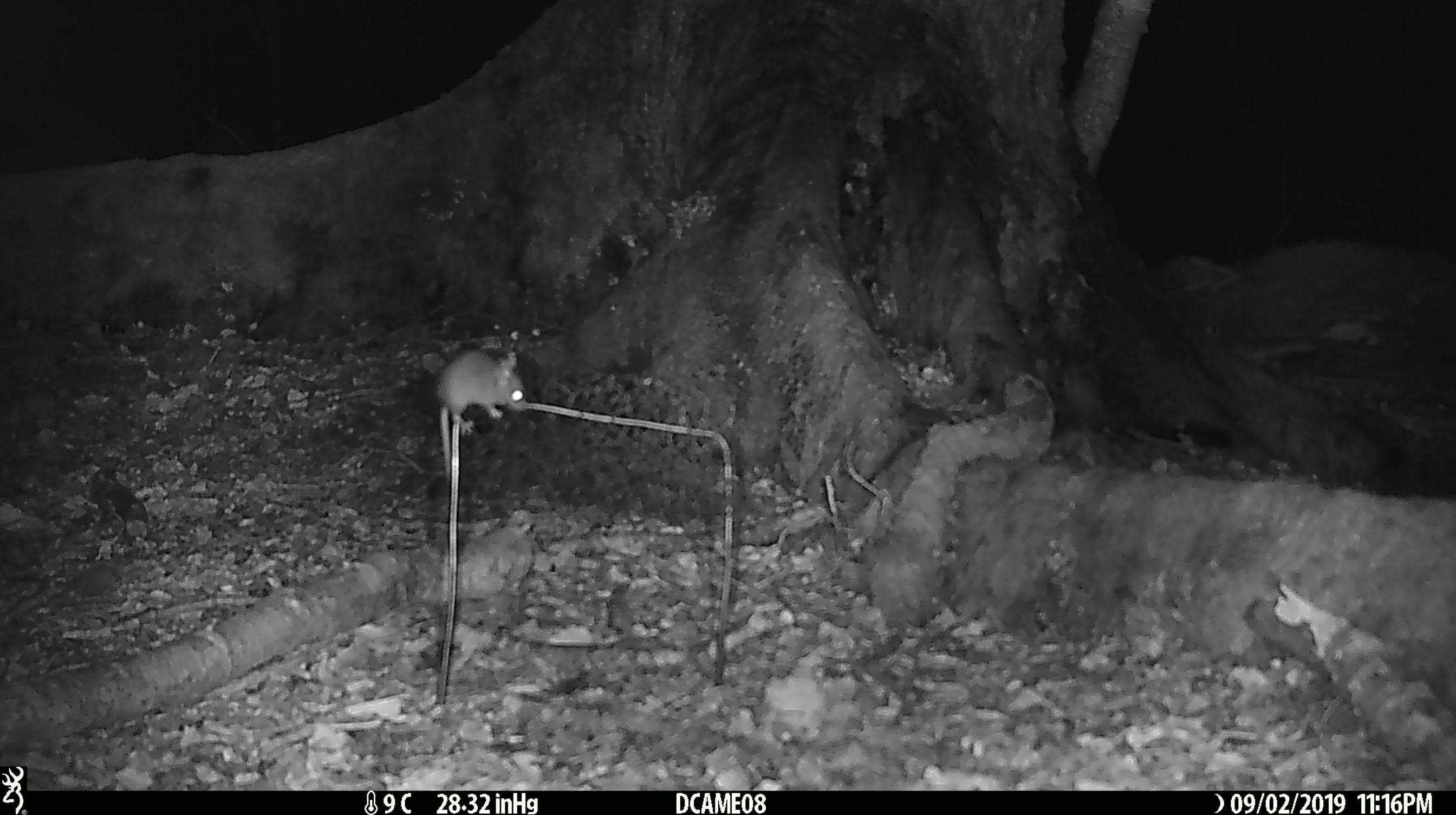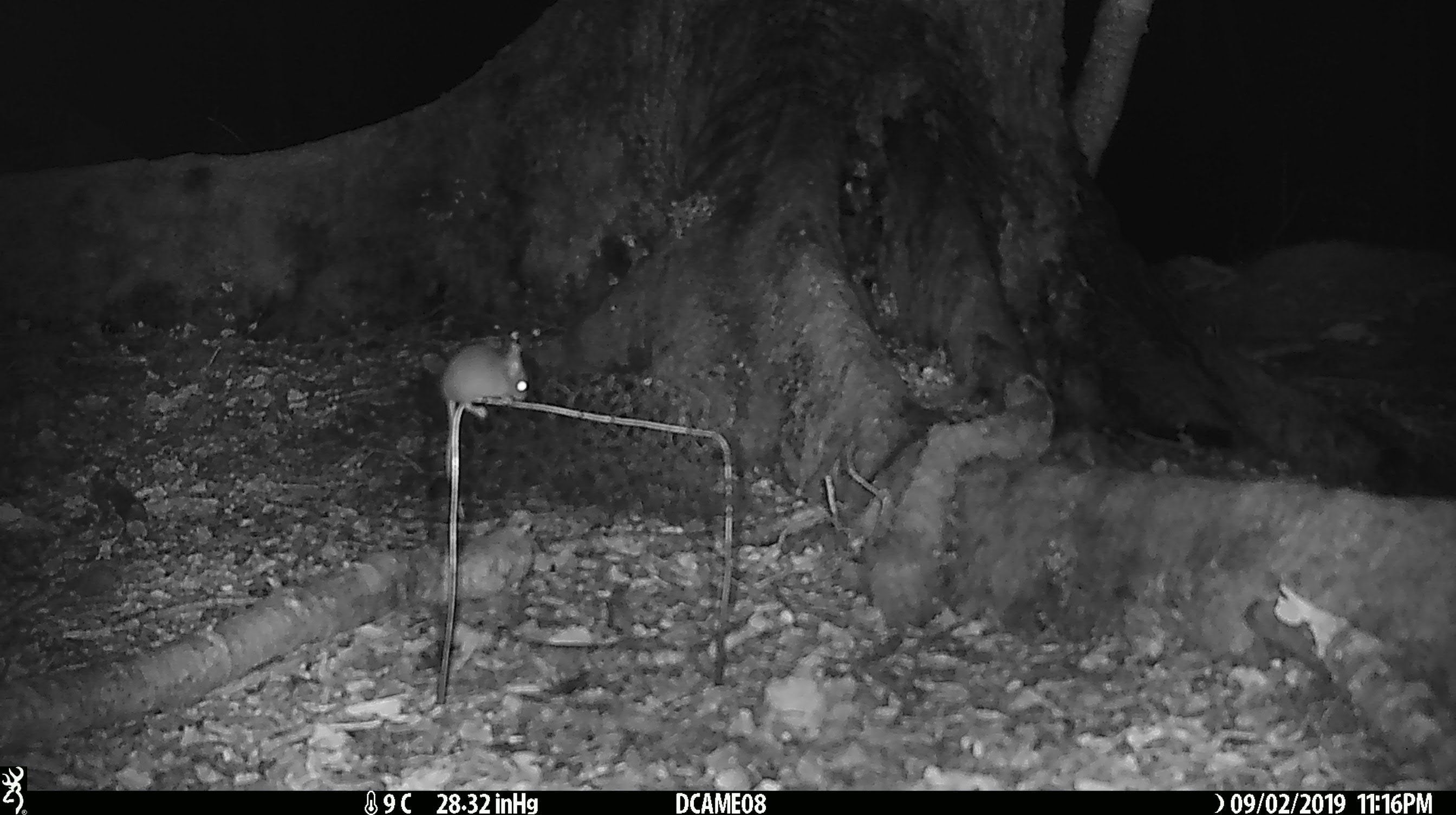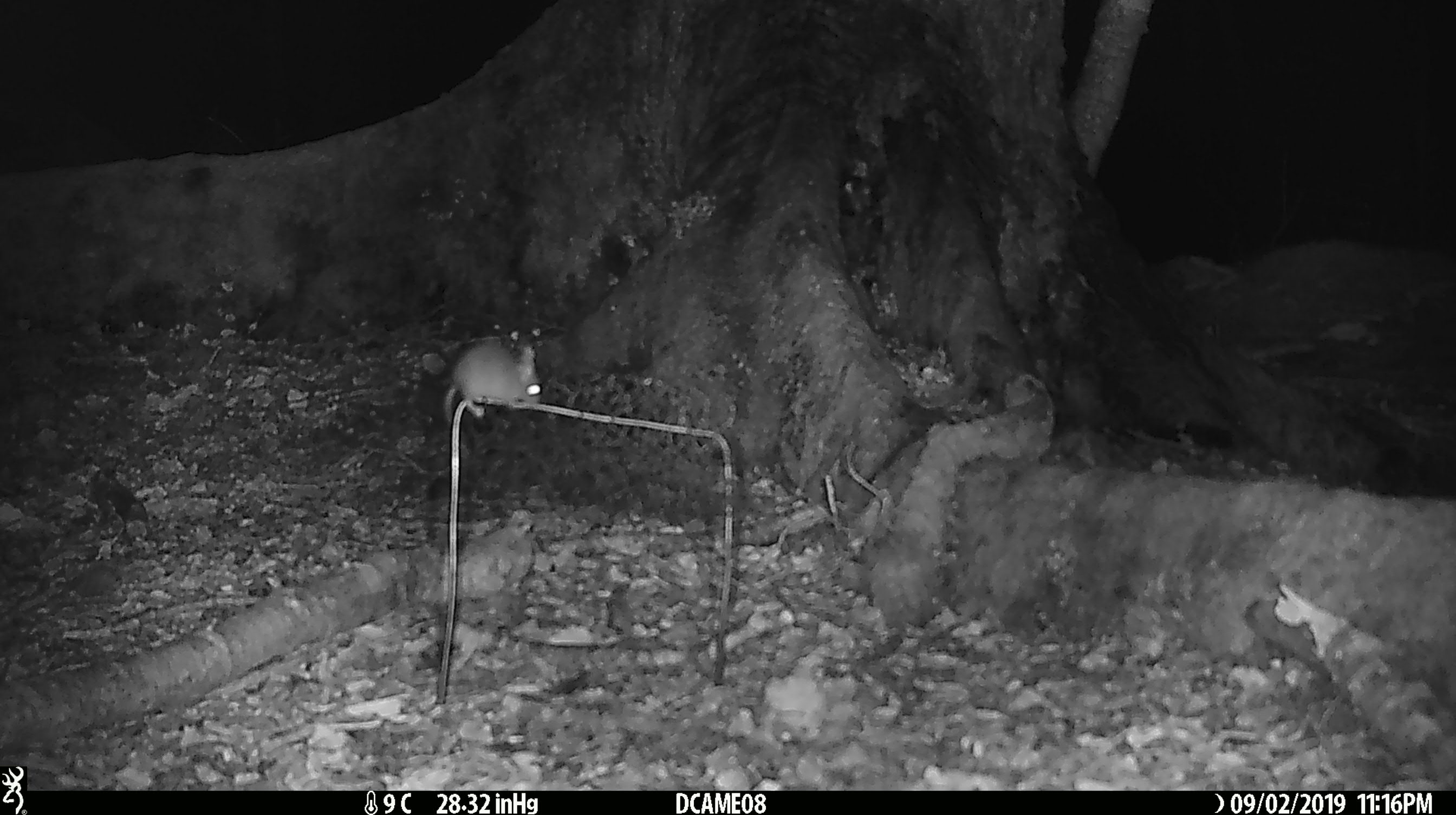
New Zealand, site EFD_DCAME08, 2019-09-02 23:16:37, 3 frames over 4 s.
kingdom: Animalia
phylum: Chordata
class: Mammalia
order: Rodentia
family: Muridae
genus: Mus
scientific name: Mus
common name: mouse